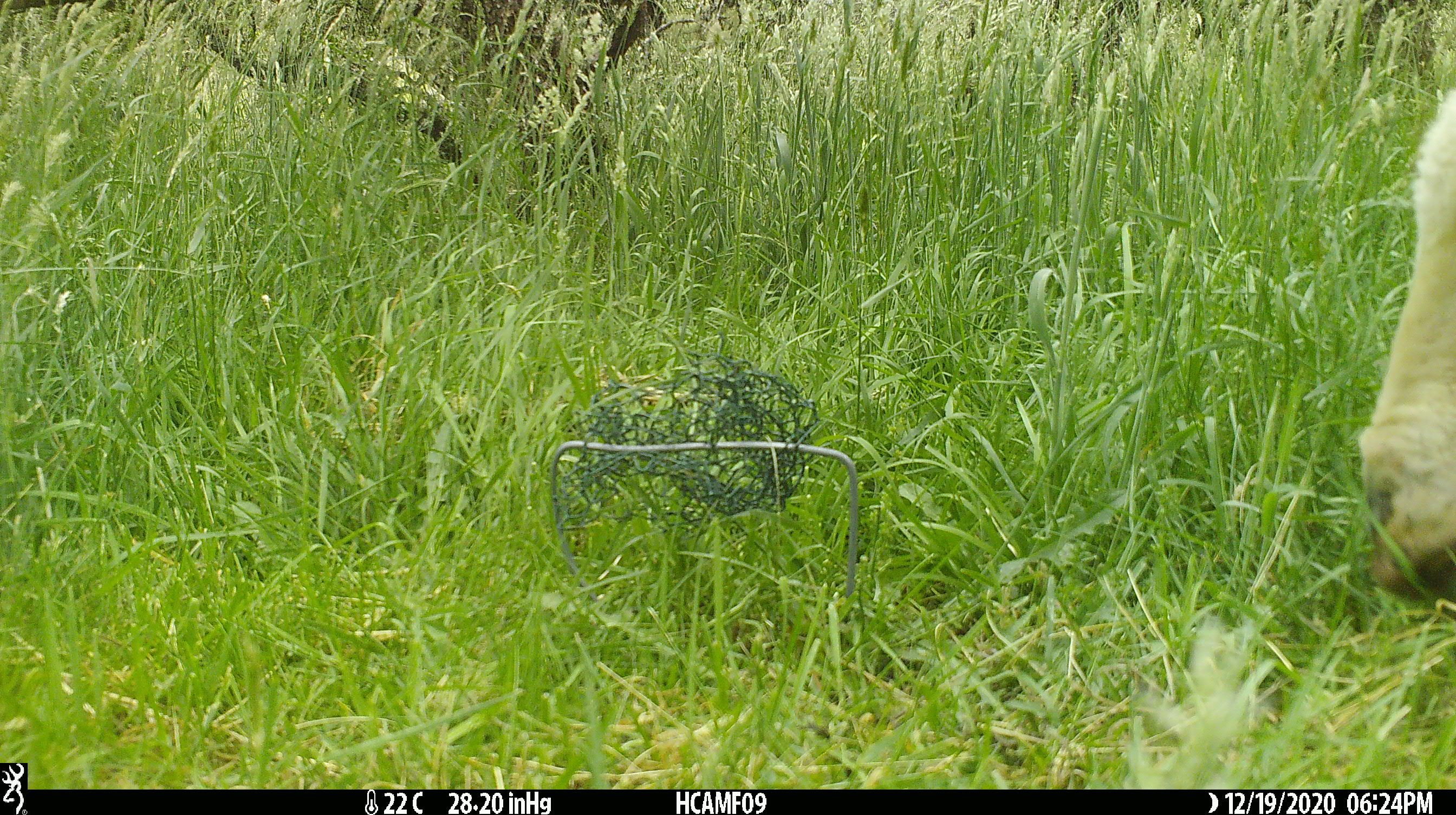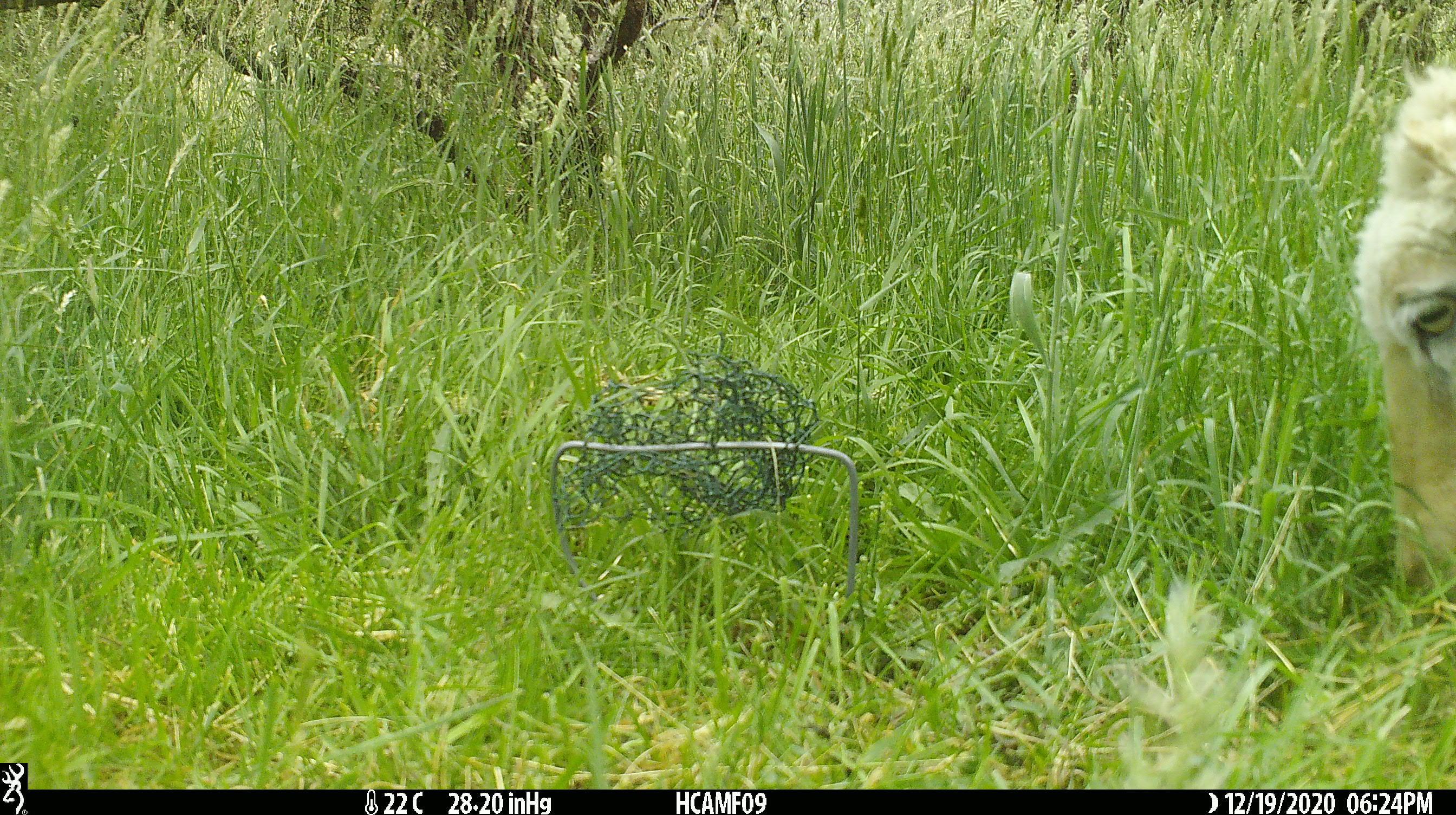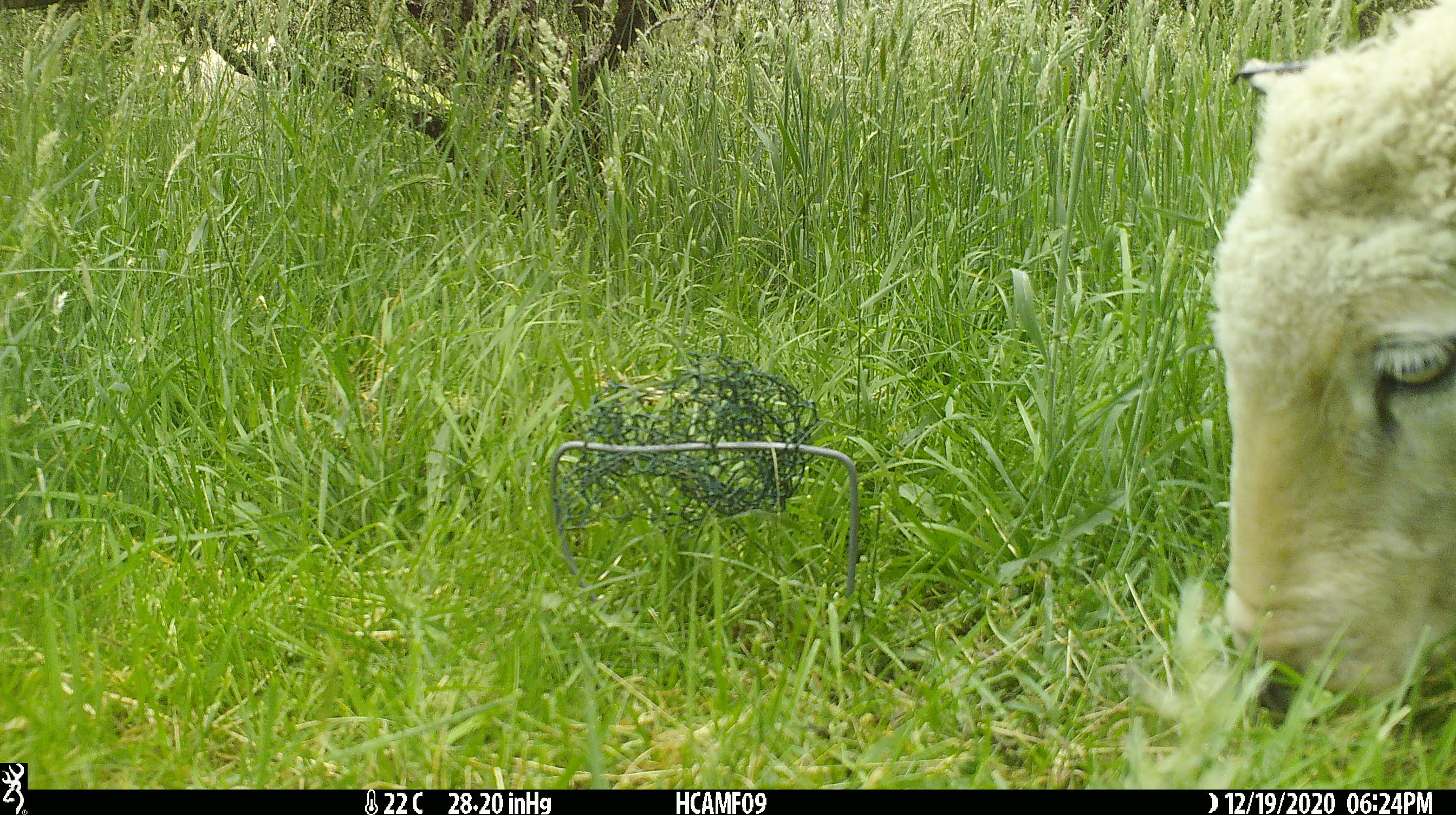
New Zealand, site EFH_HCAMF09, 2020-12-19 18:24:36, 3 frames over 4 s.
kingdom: Animalia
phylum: Chordata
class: Mammalia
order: Artiodactyla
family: Bovidae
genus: Ovis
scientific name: Ovis aries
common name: domestic sheep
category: sheep